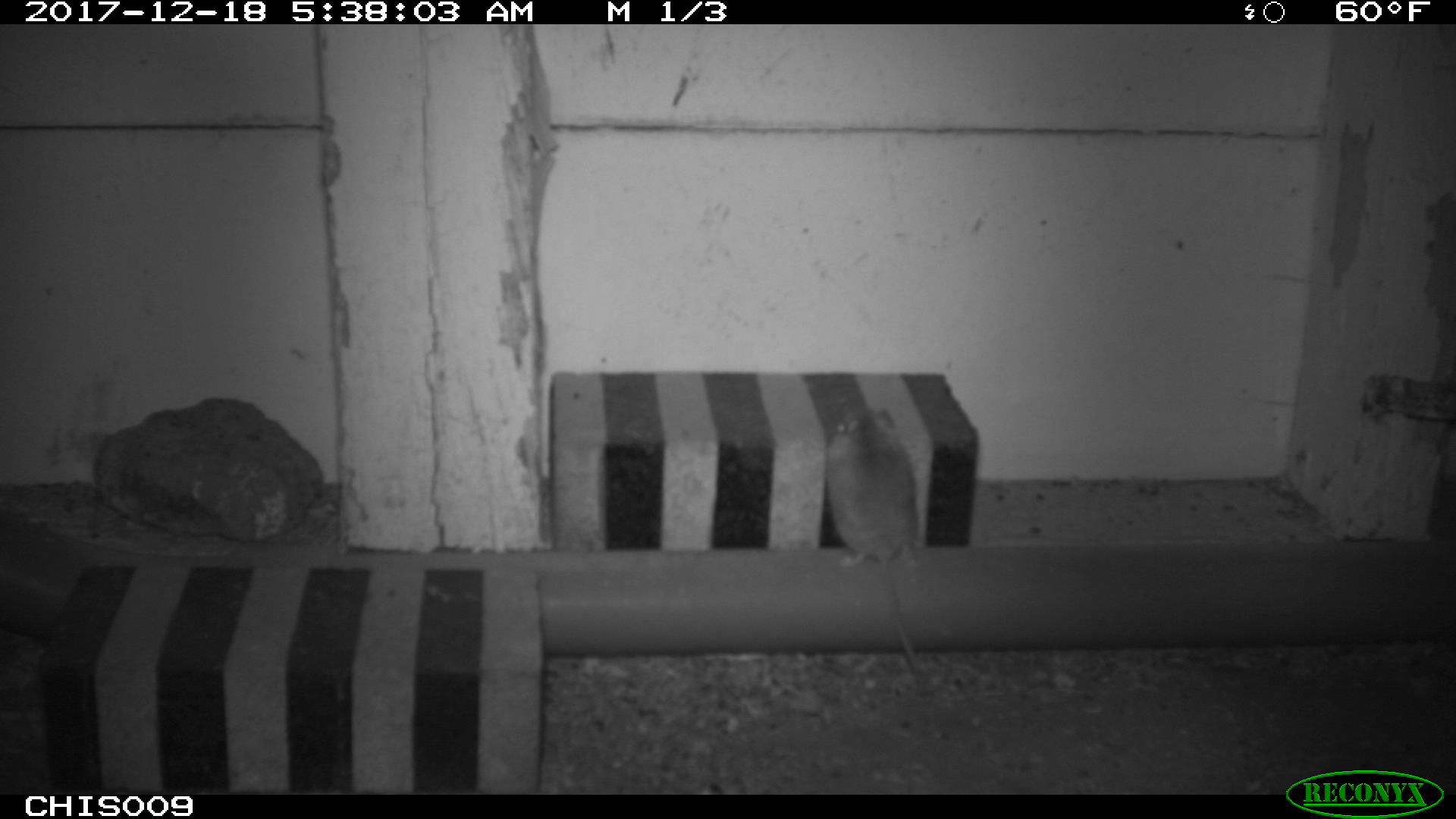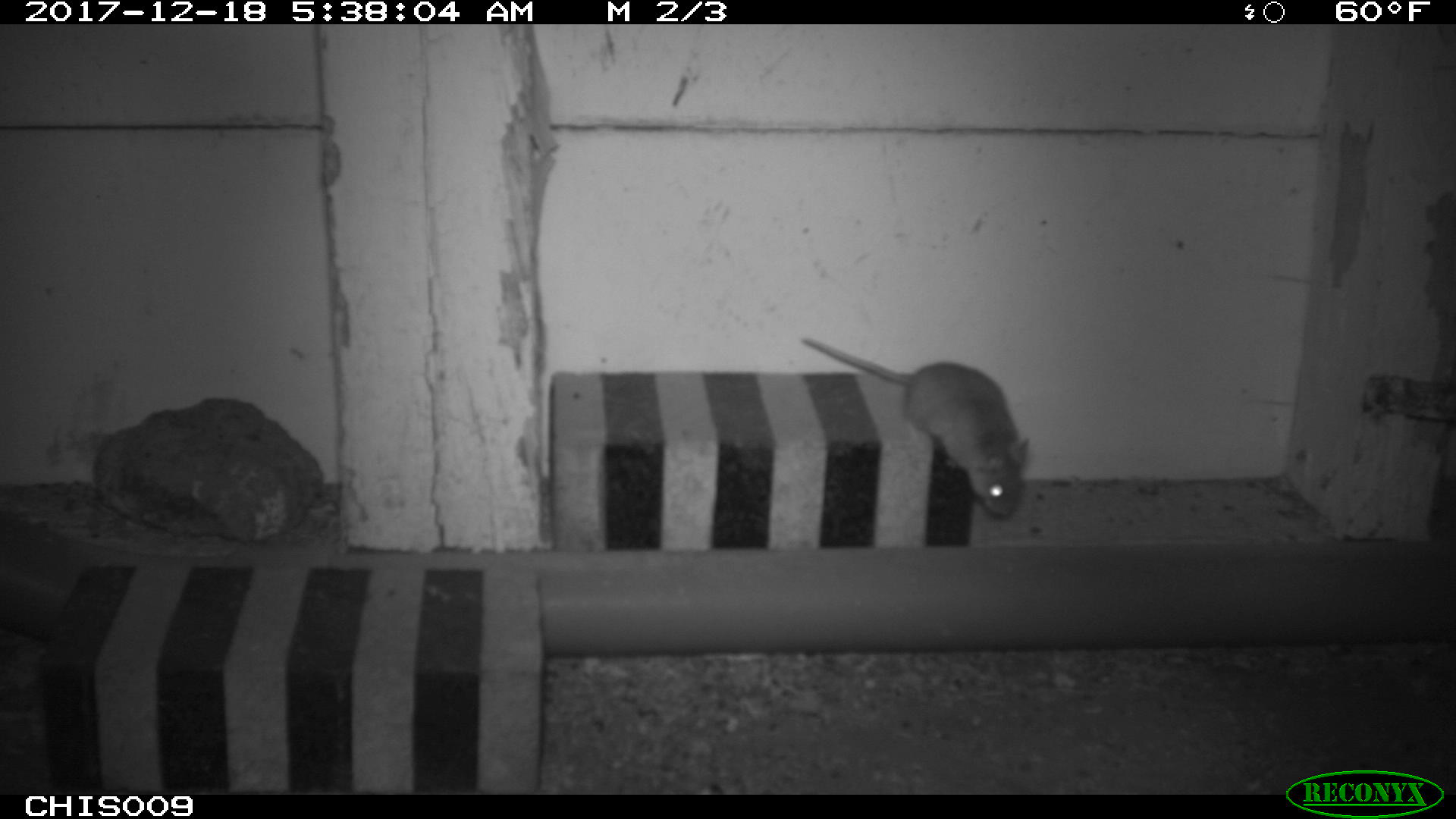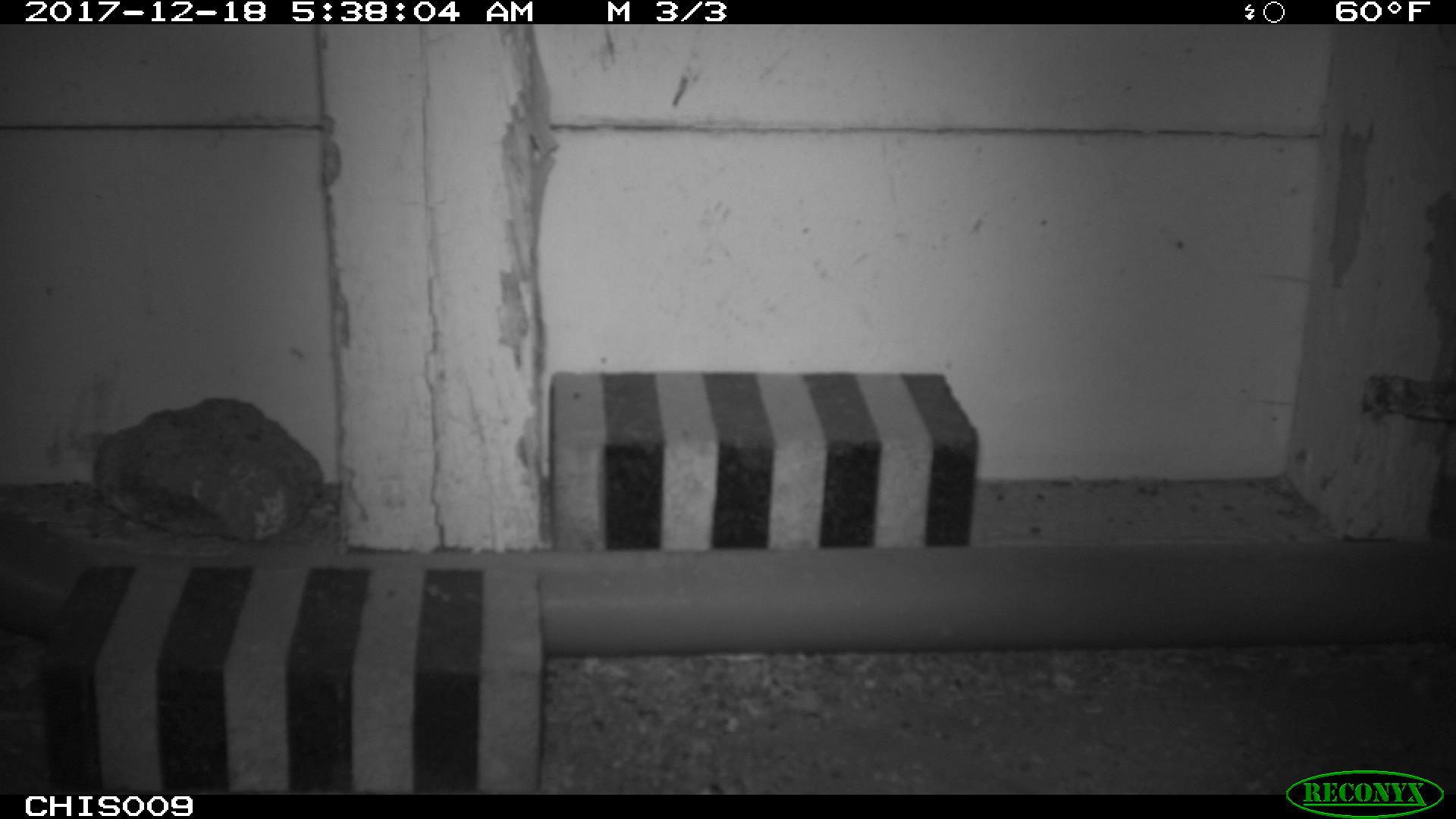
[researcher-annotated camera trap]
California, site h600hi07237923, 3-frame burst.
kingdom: Animalia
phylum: Chordata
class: Mammalia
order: Rodentia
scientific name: Rodentia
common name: rodent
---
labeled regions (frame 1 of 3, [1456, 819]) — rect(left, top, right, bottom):
rodent: rect(825, 406, 926, 677)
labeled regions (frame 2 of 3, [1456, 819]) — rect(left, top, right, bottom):
rodent: rect(800, 337, 1029, 518)